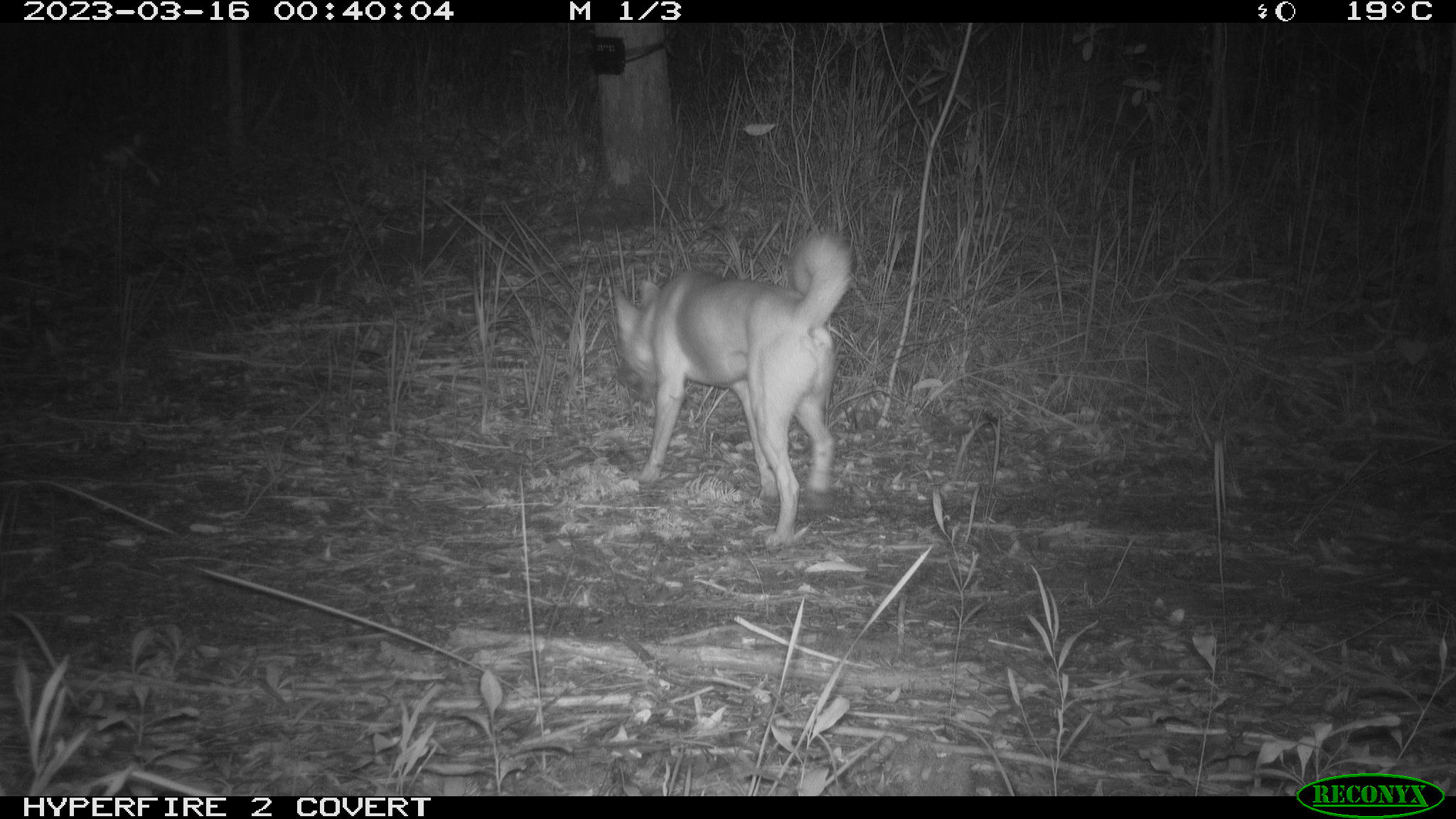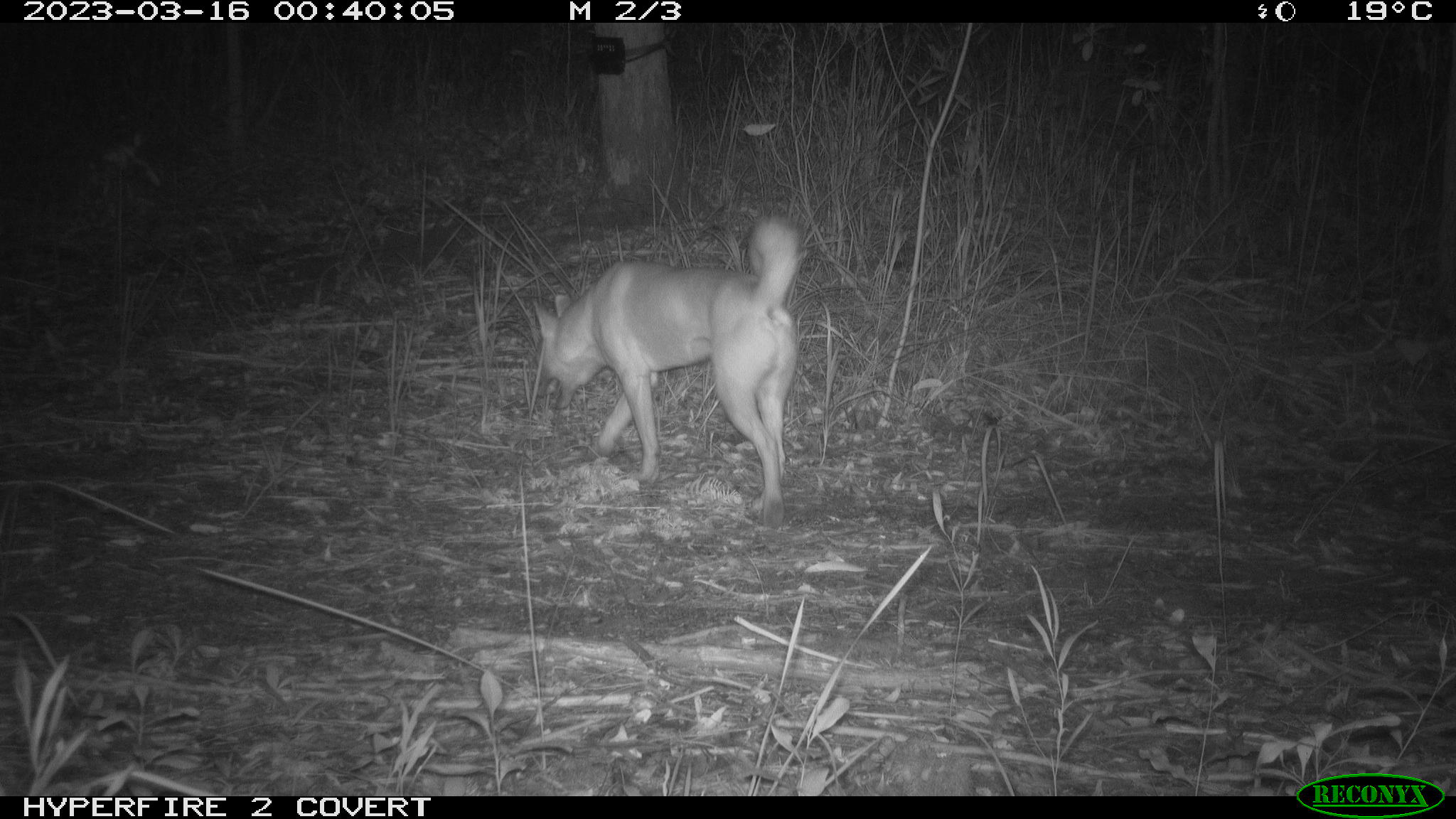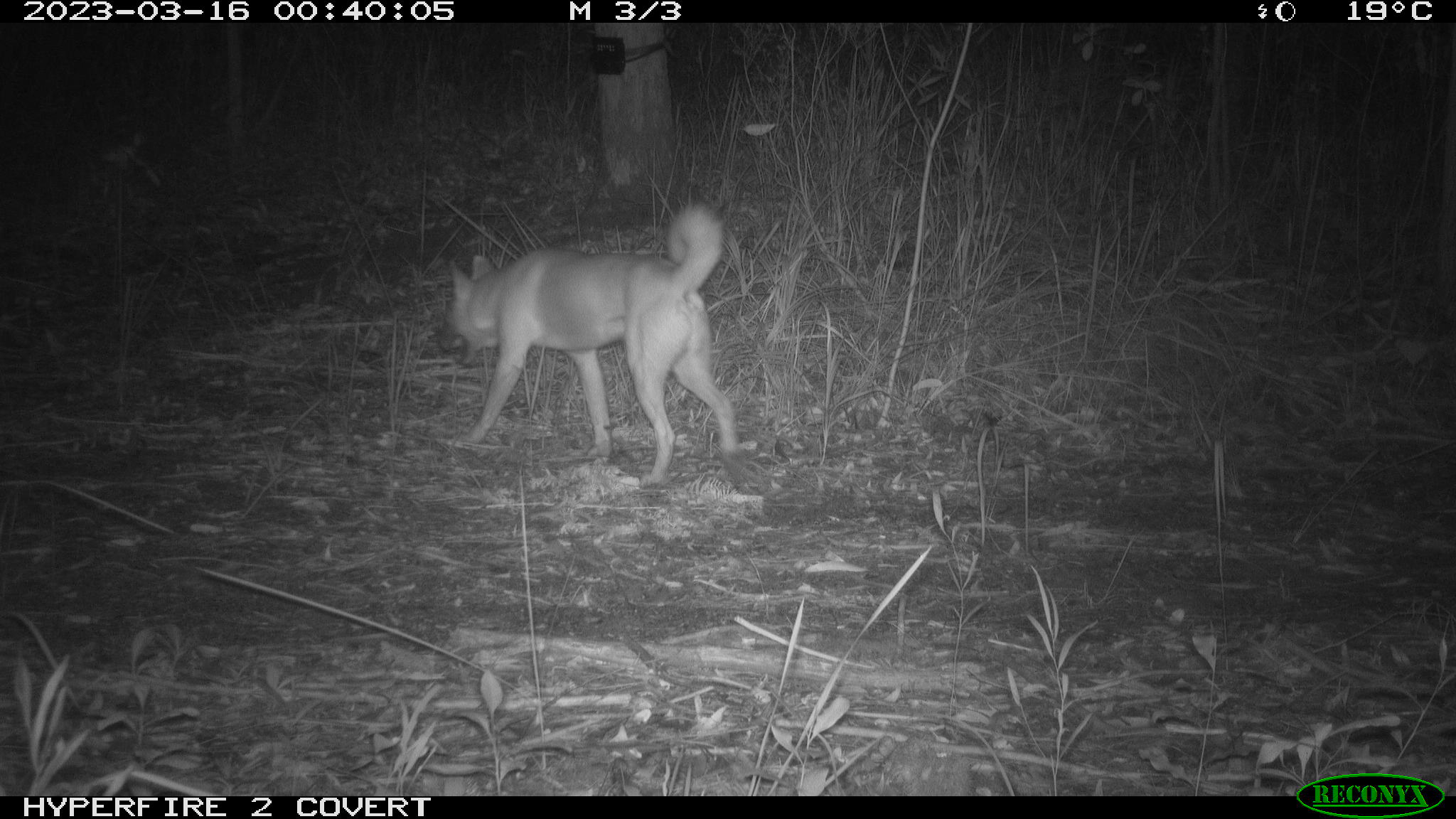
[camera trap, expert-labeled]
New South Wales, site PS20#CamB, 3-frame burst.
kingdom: Animalia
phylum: Chordata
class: Mammalia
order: Carnivora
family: Canidae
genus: Canis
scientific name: Canis familiaris dingo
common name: dingo